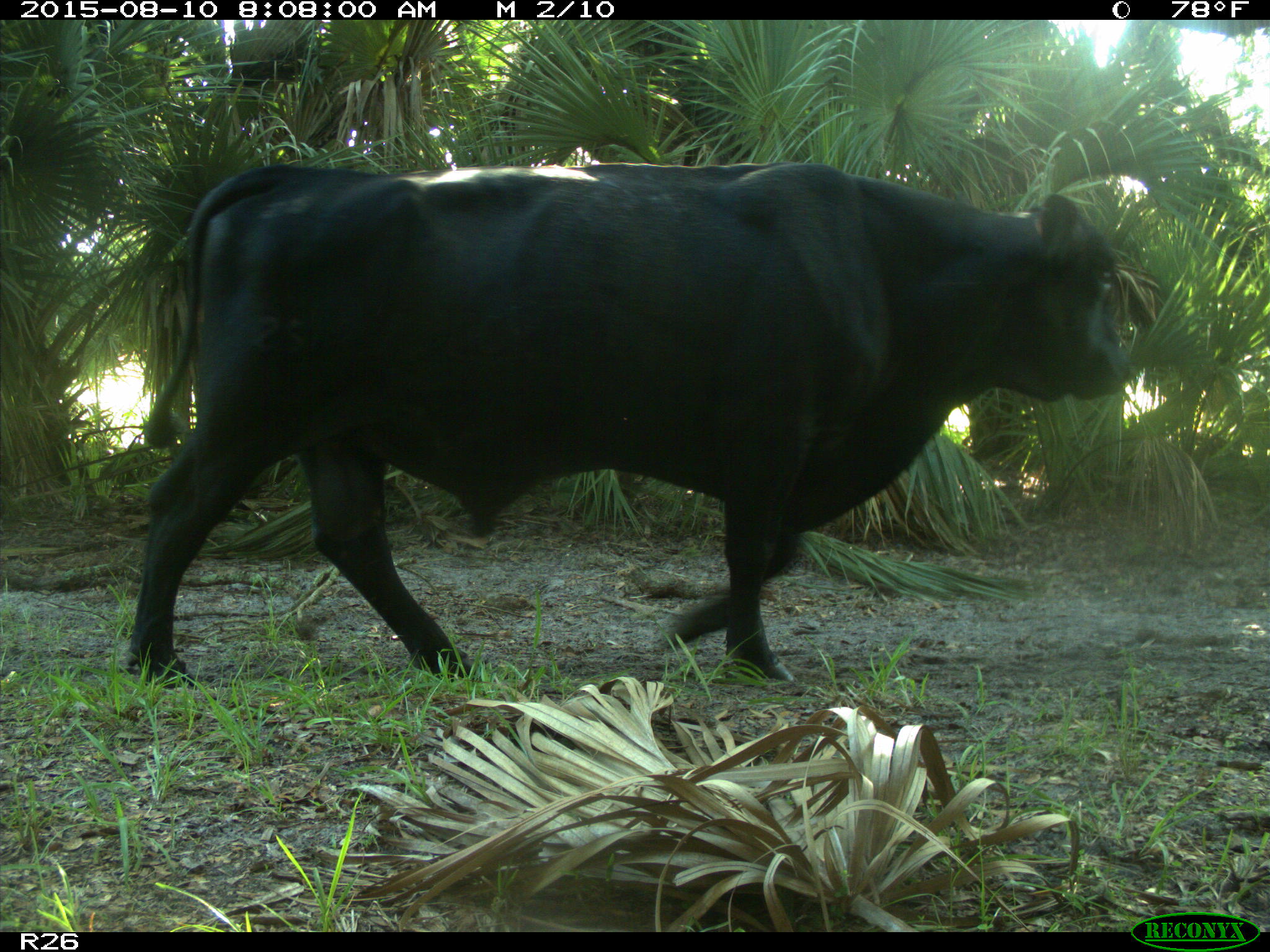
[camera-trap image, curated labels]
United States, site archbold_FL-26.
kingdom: Animalia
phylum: Chordata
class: Mammalia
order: Artiodactyla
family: Bovidae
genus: Bos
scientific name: Bos taurus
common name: domestic cow